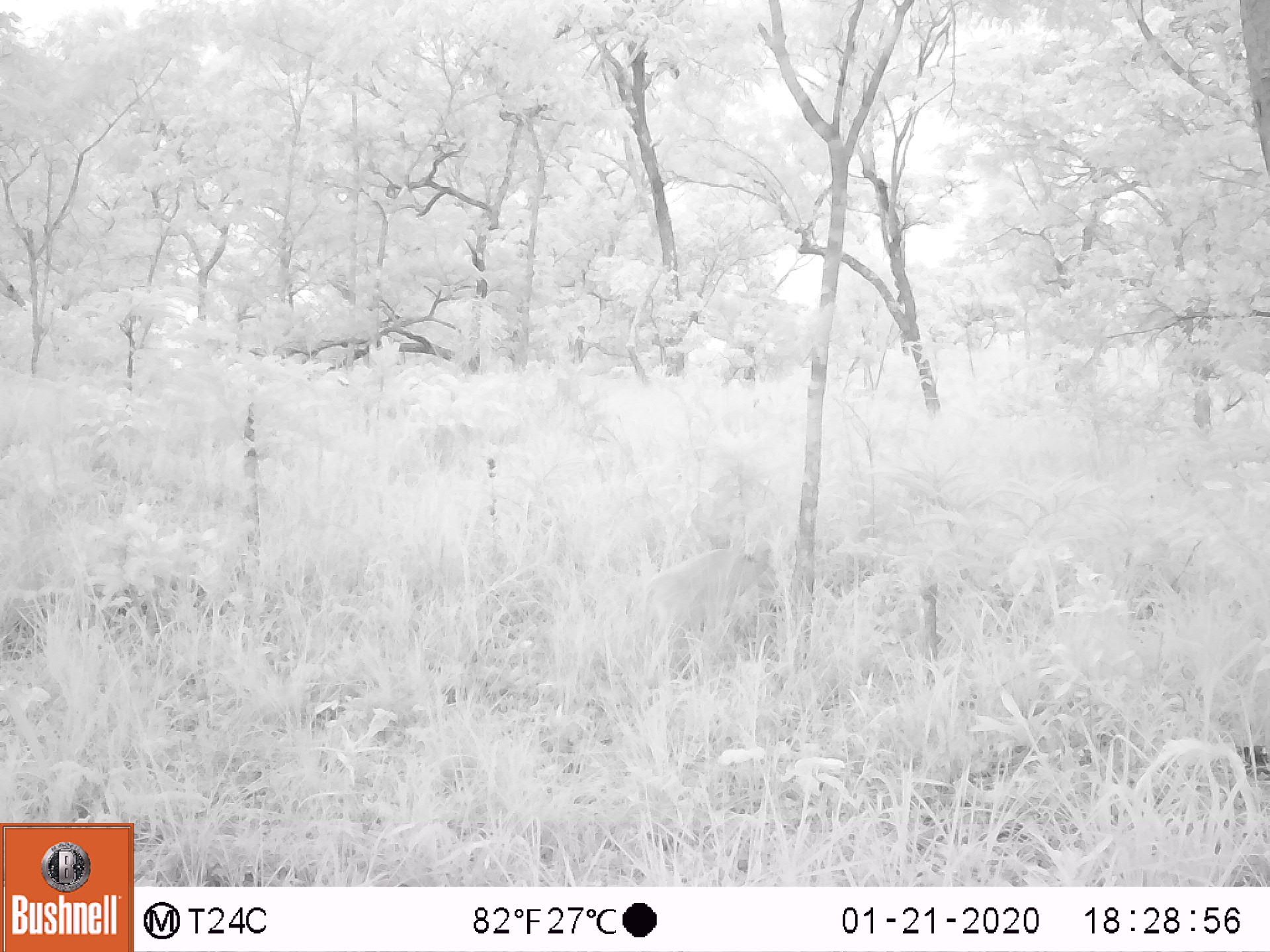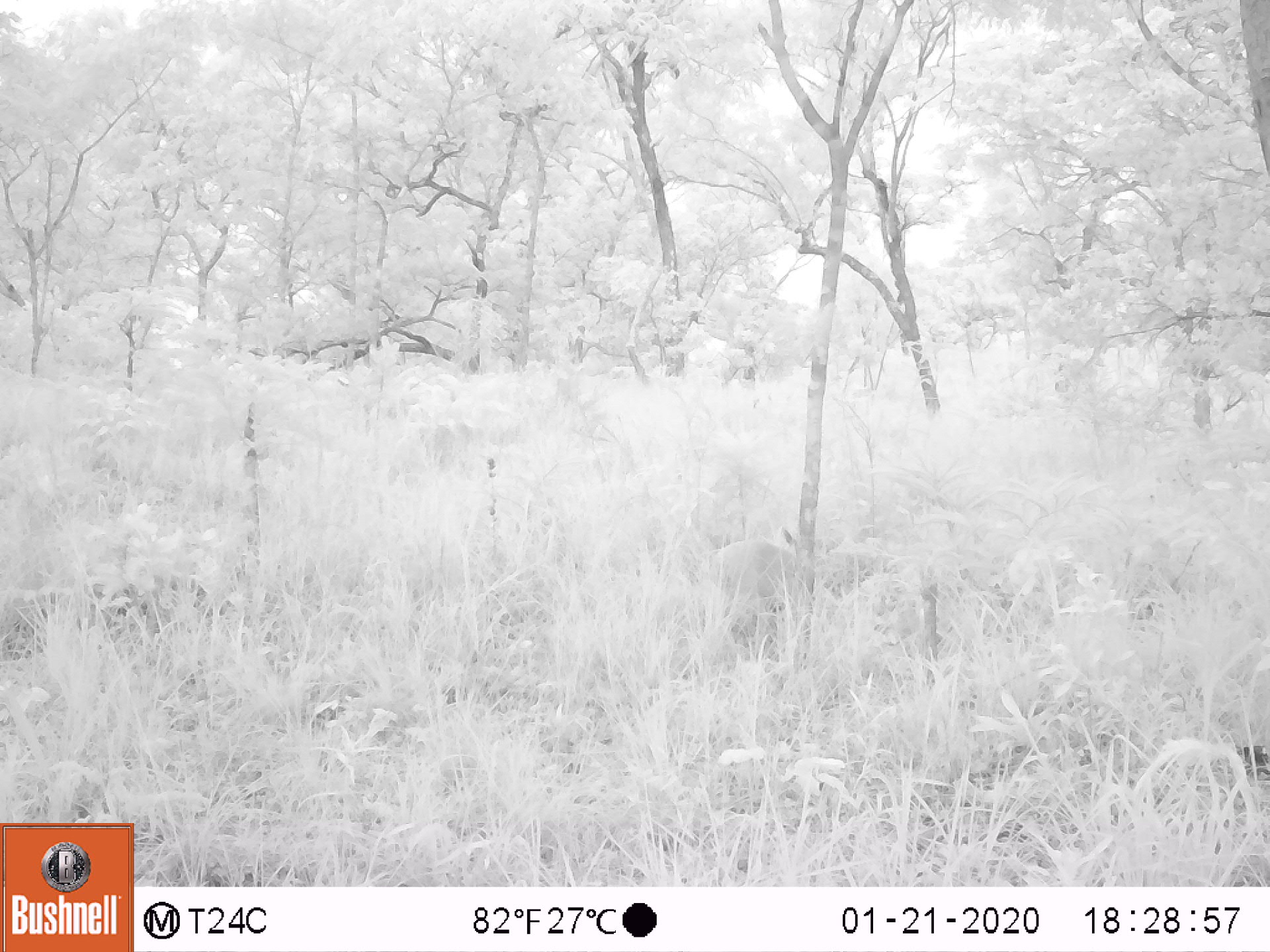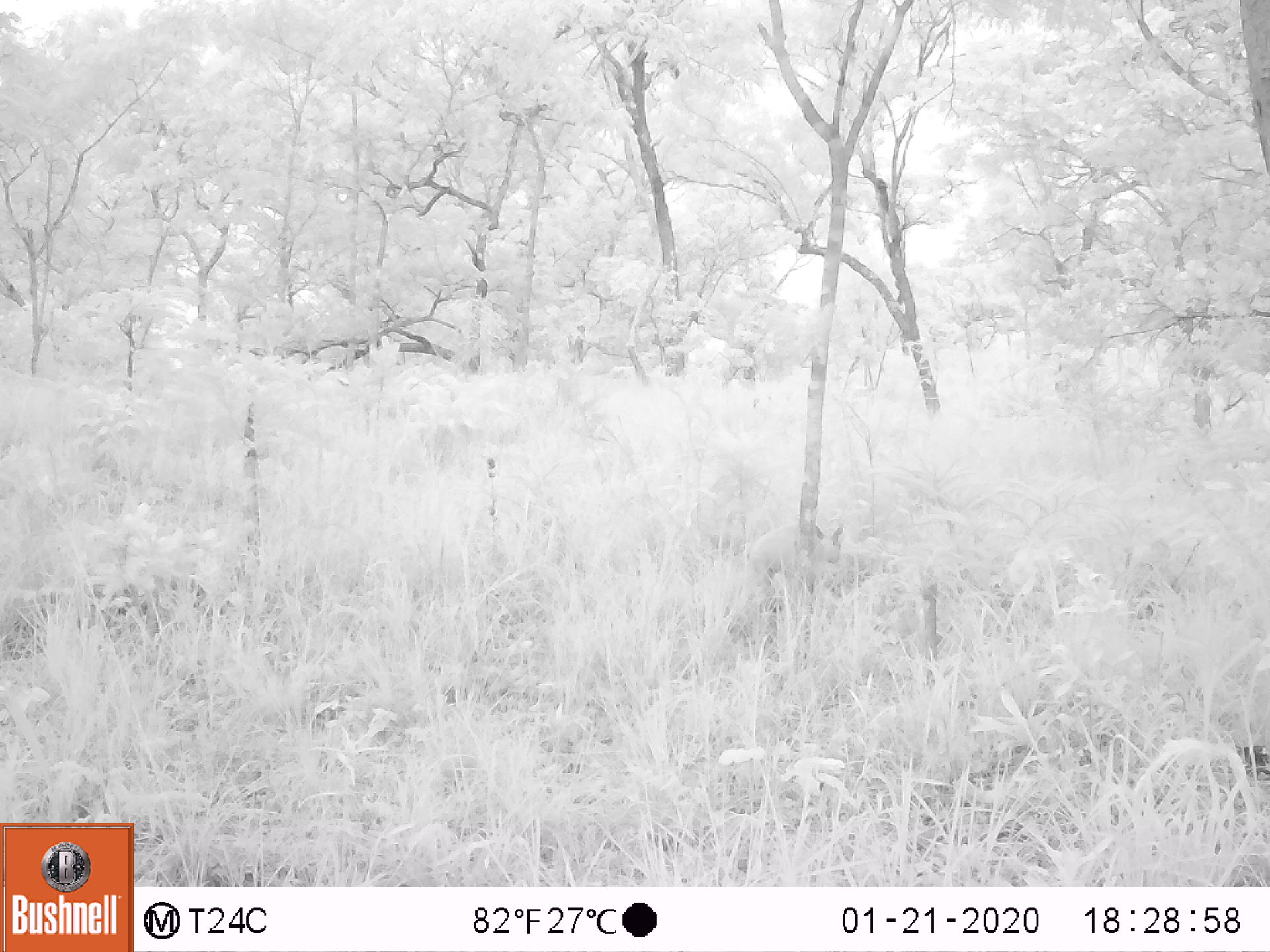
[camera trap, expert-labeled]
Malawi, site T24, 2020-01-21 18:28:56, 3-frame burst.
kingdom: Animalia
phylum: Chordata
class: Mammalia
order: Artiodactyla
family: Bovidae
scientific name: Antilopinae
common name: small antelope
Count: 1.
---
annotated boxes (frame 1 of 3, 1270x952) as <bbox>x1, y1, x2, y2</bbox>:
small antelope: <bbox>598, 519, 797, 679</bbox>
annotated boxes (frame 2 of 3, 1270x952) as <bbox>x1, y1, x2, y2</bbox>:
small antelope: <bbox>665, 513, 832, 638</bbox>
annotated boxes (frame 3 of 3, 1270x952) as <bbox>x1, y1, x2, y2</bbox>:
small antelope: <bbox>711, 507, 874, 640</bbox>